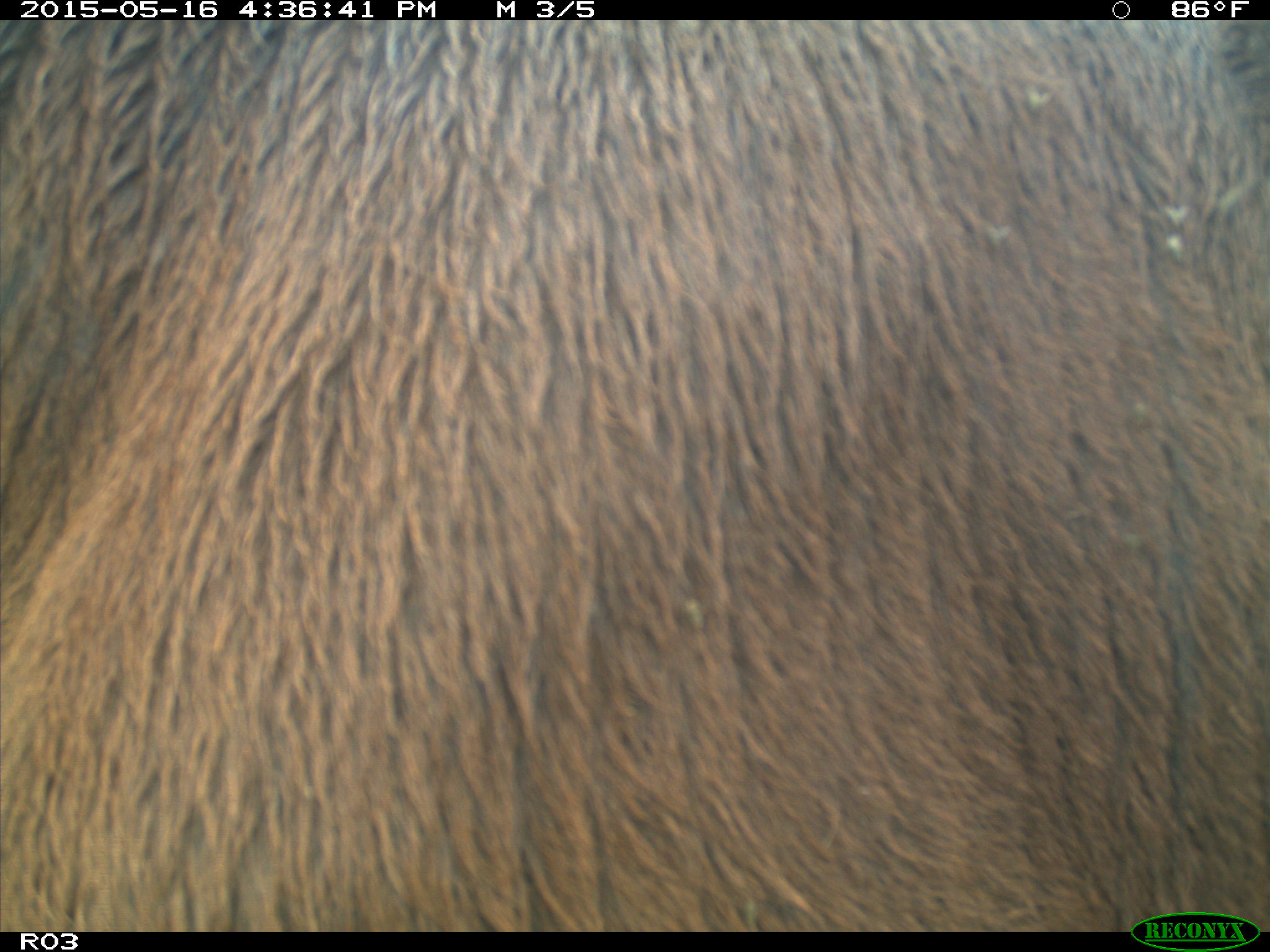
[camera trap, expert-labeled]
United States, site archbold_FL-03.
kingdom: Animalia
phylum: Chordata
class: Mammalia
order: Artiodactyla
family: Bovidae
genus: Bos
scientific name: Bos taurus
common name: domestic cow